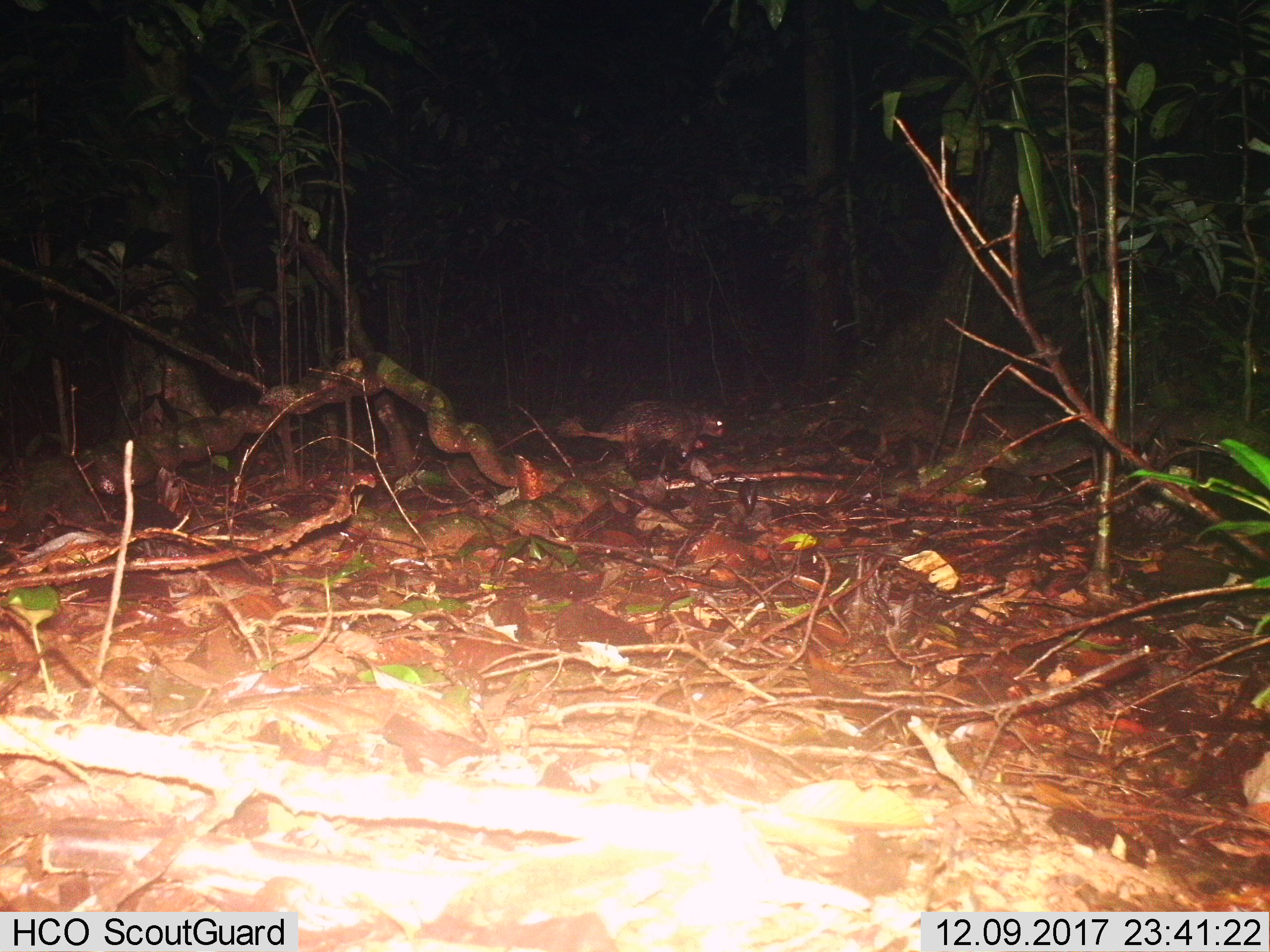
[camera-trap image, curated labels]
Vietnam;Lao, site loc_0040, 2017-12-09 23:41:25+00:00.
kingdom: Animalia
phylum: Chordata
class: Mammalia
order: Rodentia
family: Hystricidae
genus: Atherurus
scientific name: Atherurus macrourus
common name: asiatic brush-tailed porcupine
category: asiatic brush tailed porcupine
Asiatic brush tailed porcupine (asiatic brush-tailed porcupine) (Atherurus macrourus). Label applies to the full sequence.